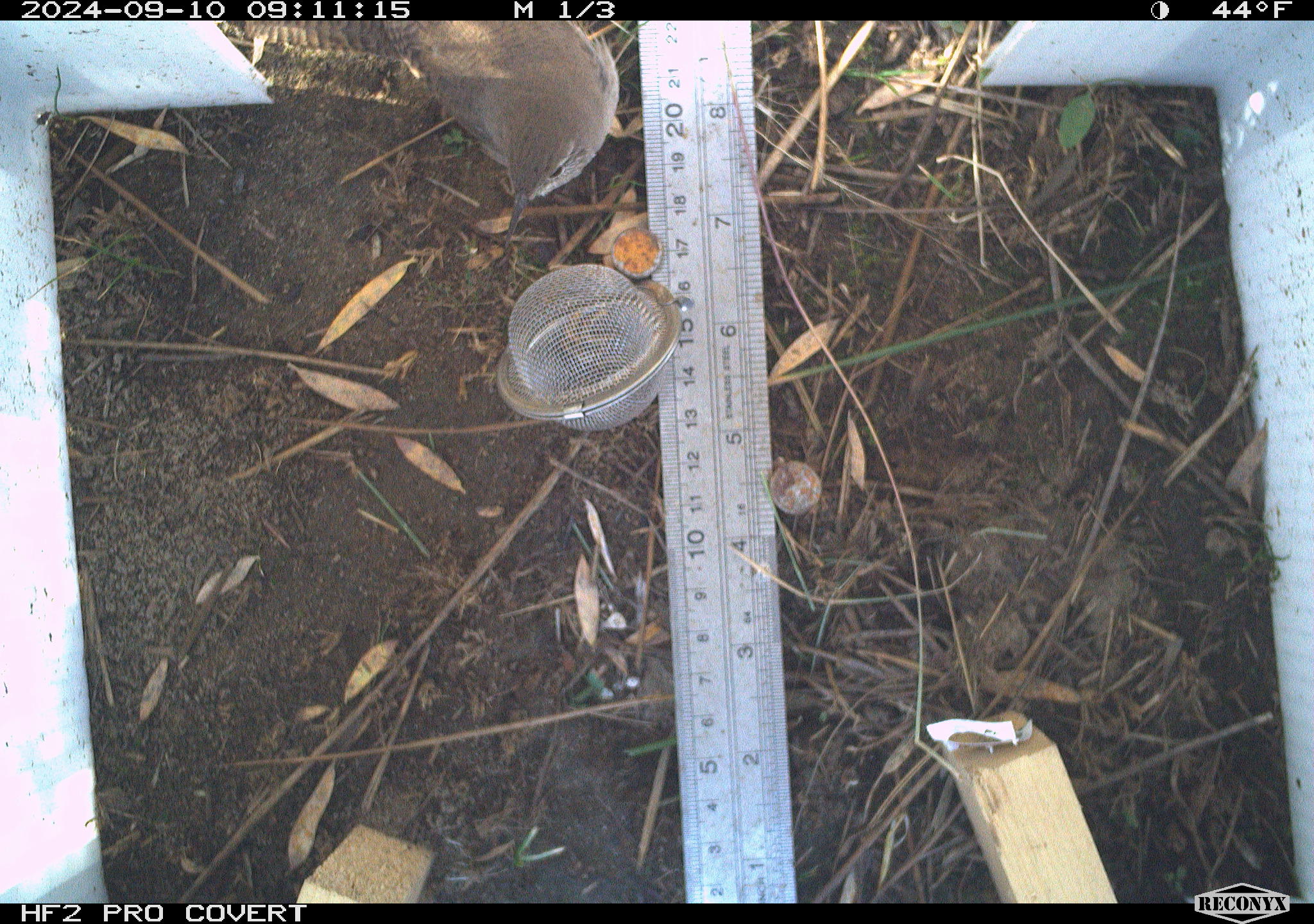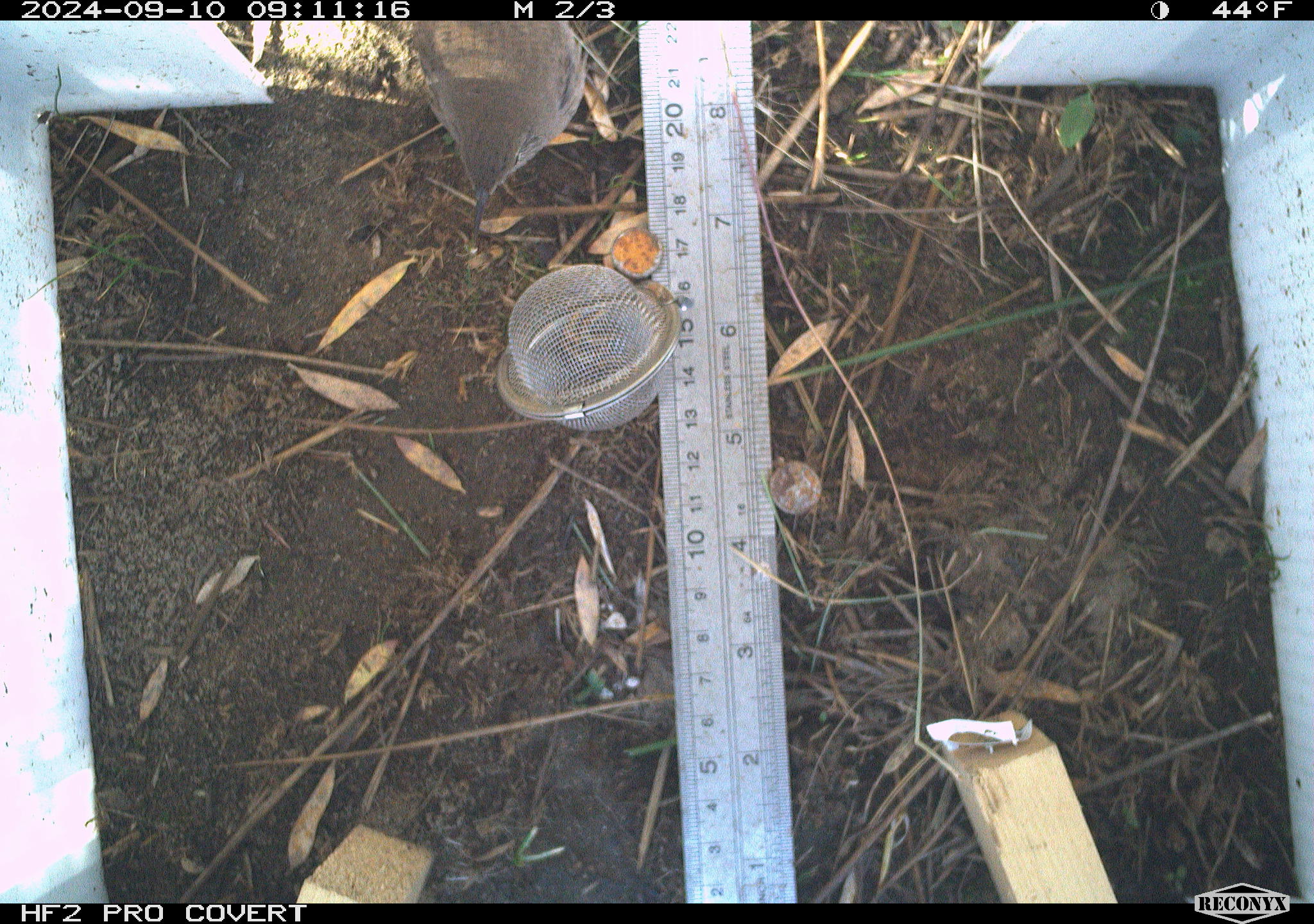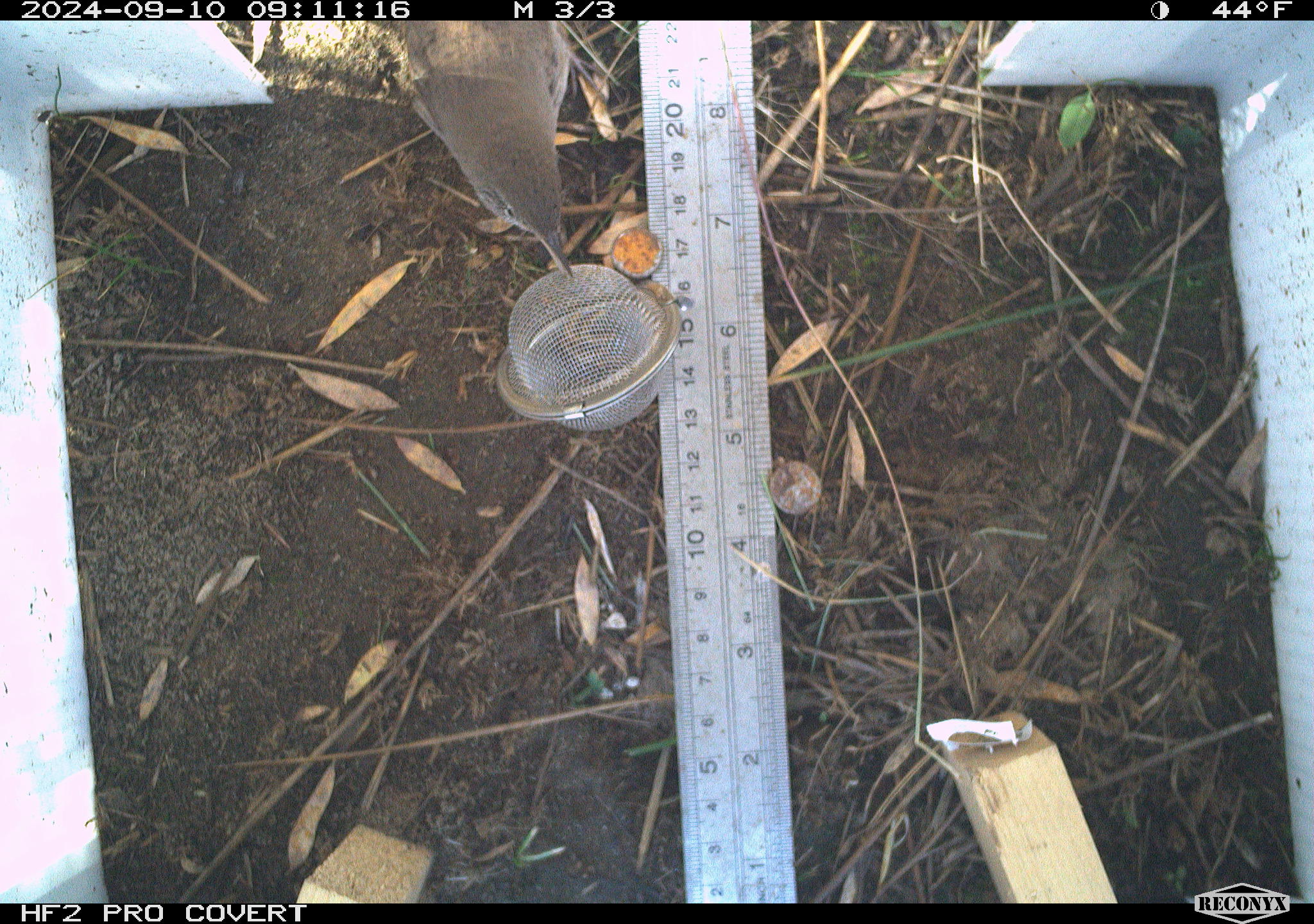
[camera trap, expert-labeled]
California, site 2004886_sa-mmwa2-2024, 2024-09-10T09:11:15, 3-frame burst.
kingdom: Animalia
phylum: Chordata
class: Aves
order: Passeriformes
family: Troglodytidae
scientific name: Troglodytidae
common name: wren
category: troglodytidae family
Troglodytidae family (wren) (Troglodytidae).